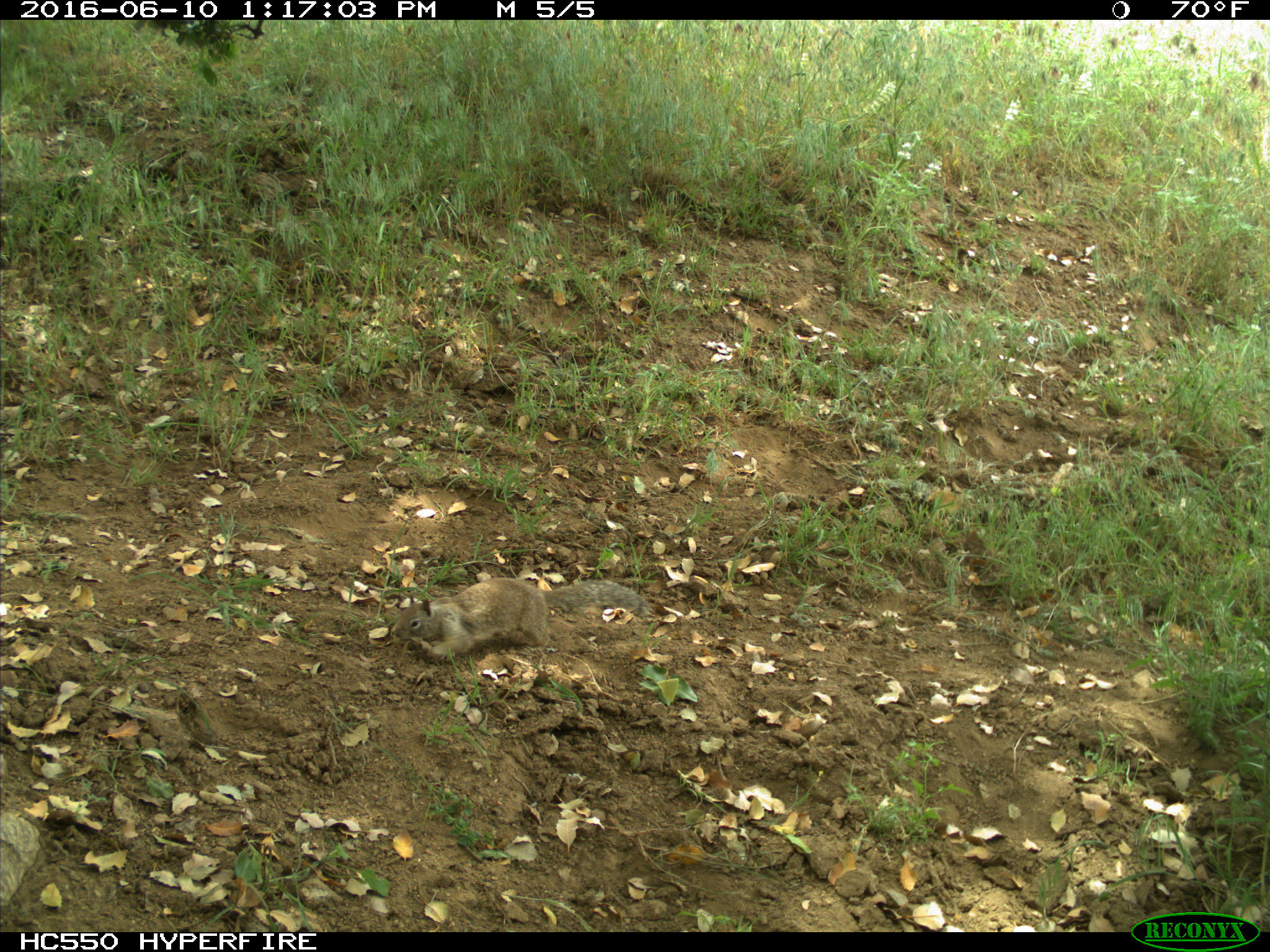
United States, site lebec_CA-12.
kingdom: Animalia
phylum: Chordata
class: Mammalia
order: Rodentia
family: Sciuridae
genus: Otospermophilus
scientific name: Otospermophilus beecheyi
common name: california ground squirrel